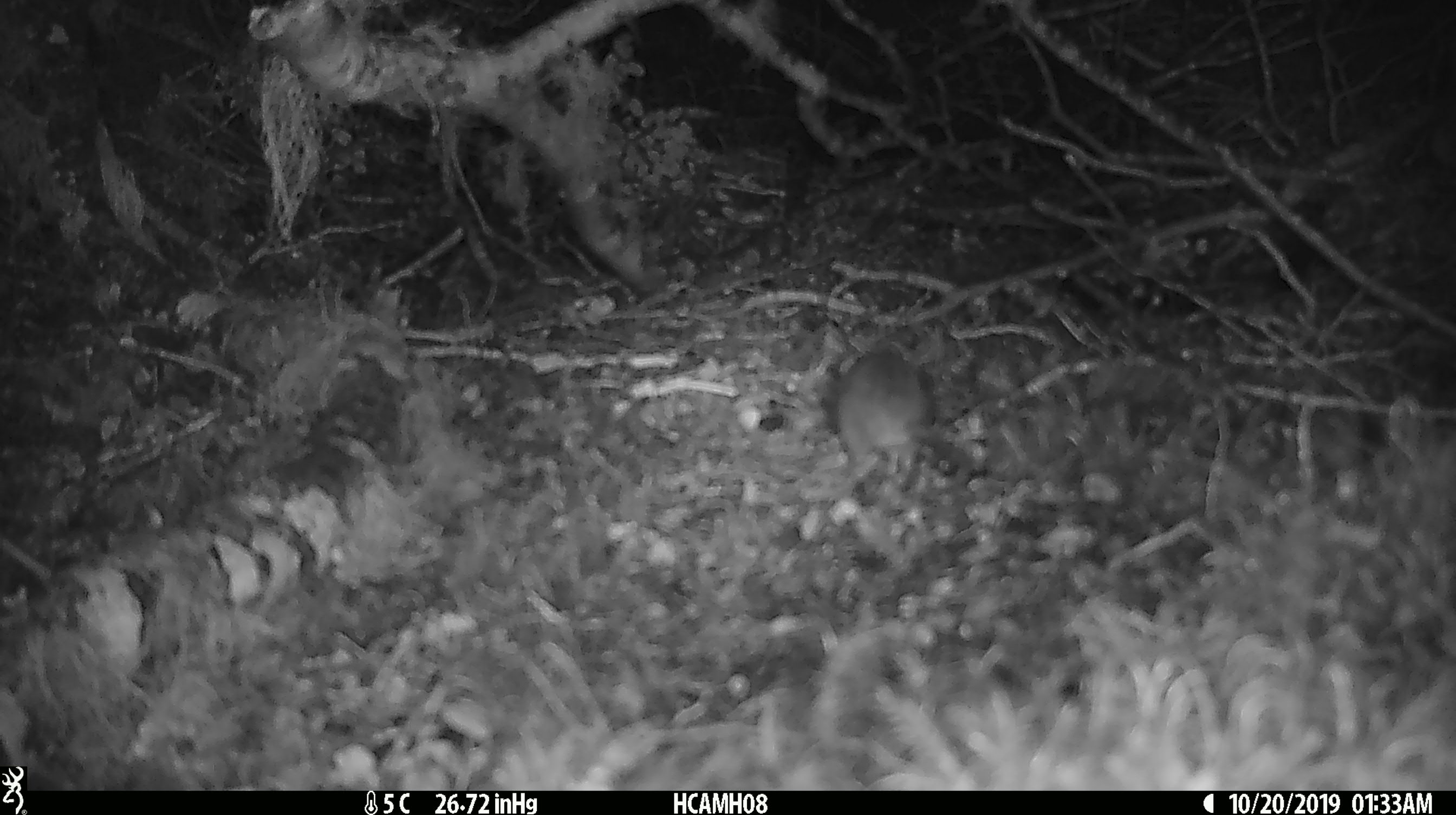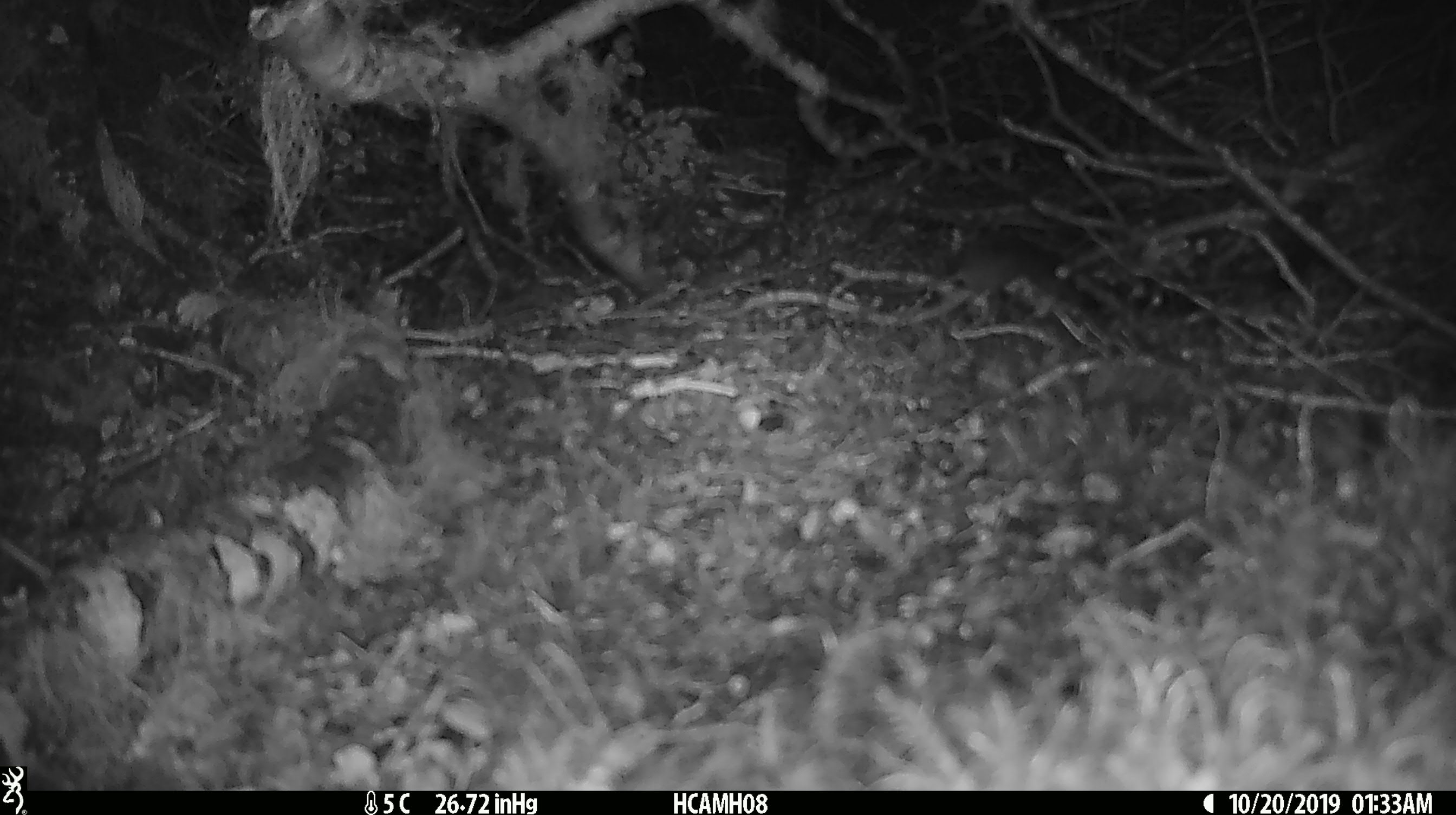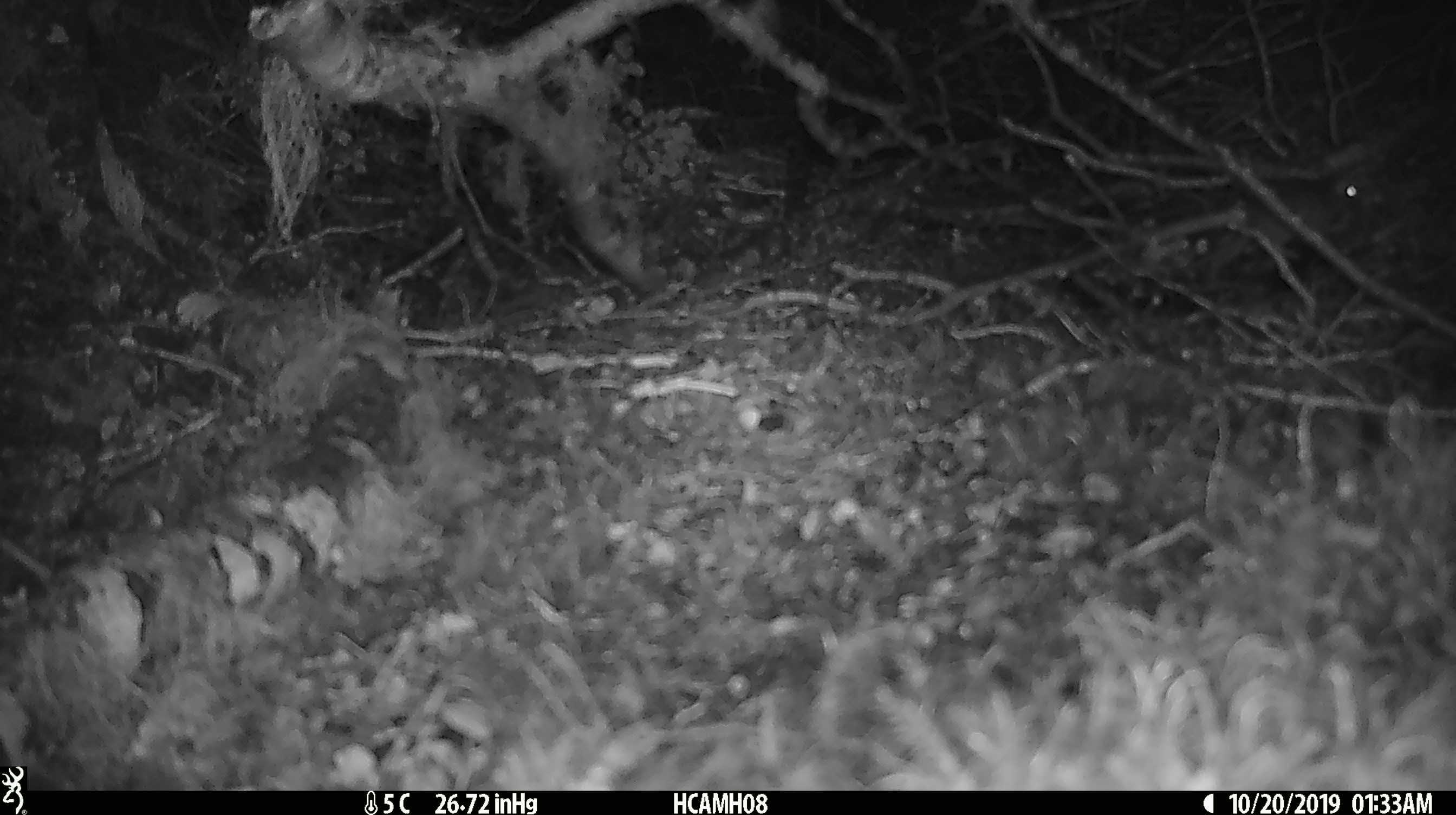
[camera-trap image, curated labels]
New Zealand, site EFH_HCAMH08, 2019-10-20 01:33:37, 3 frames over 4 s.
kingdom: Animalia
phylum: Chordata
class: Mammalia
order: Rodentia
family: Muridae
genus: Mus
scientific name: Mus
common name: mouse